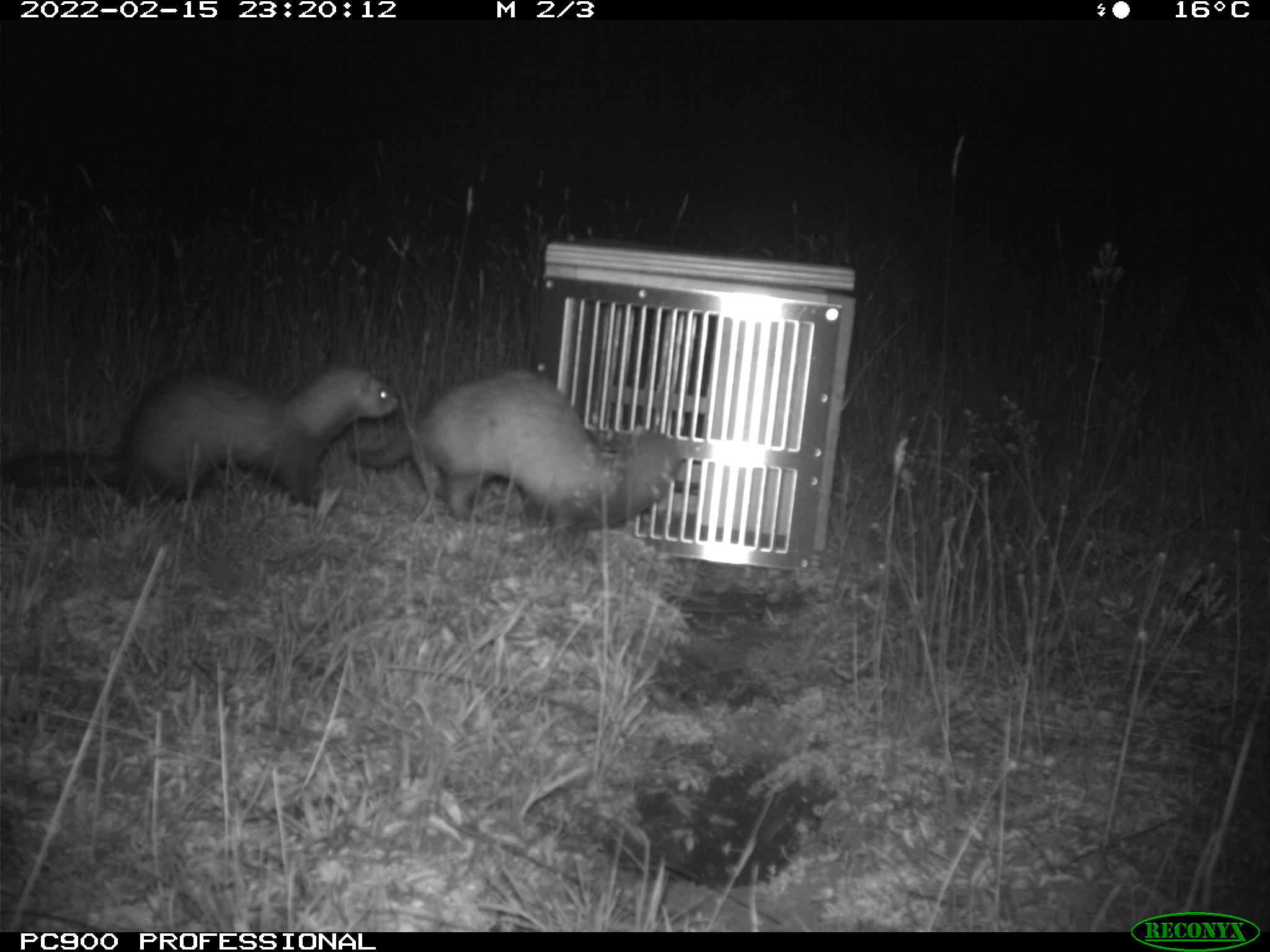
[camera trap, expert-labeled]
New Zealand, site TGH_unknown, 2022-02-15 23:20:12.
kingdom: Animalia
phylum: Chordata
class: Mammalia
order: Carnivora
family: Mustelidae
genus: Mustela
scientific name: Mustela furo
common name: ferret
Ferret (Mustela furo).